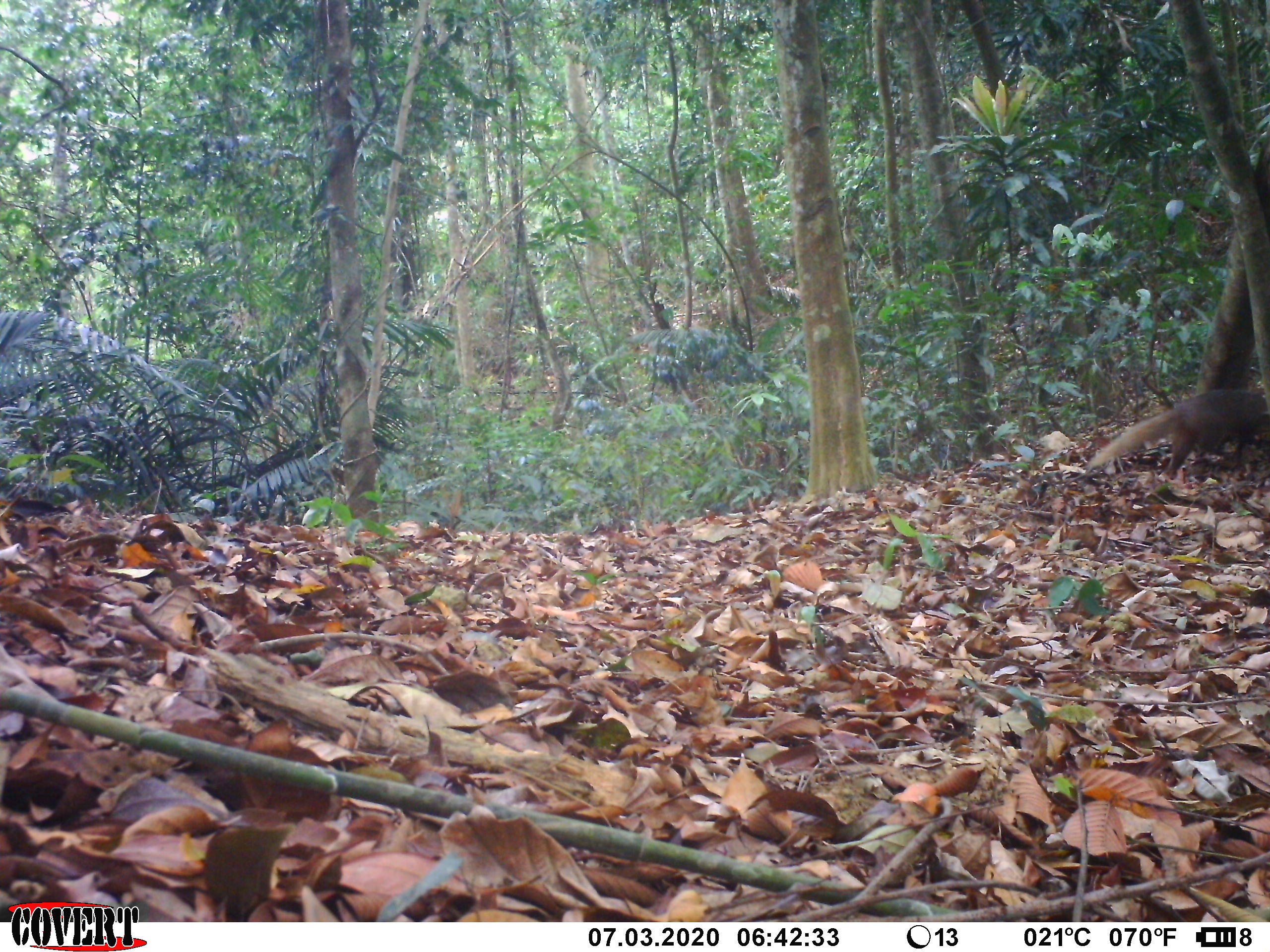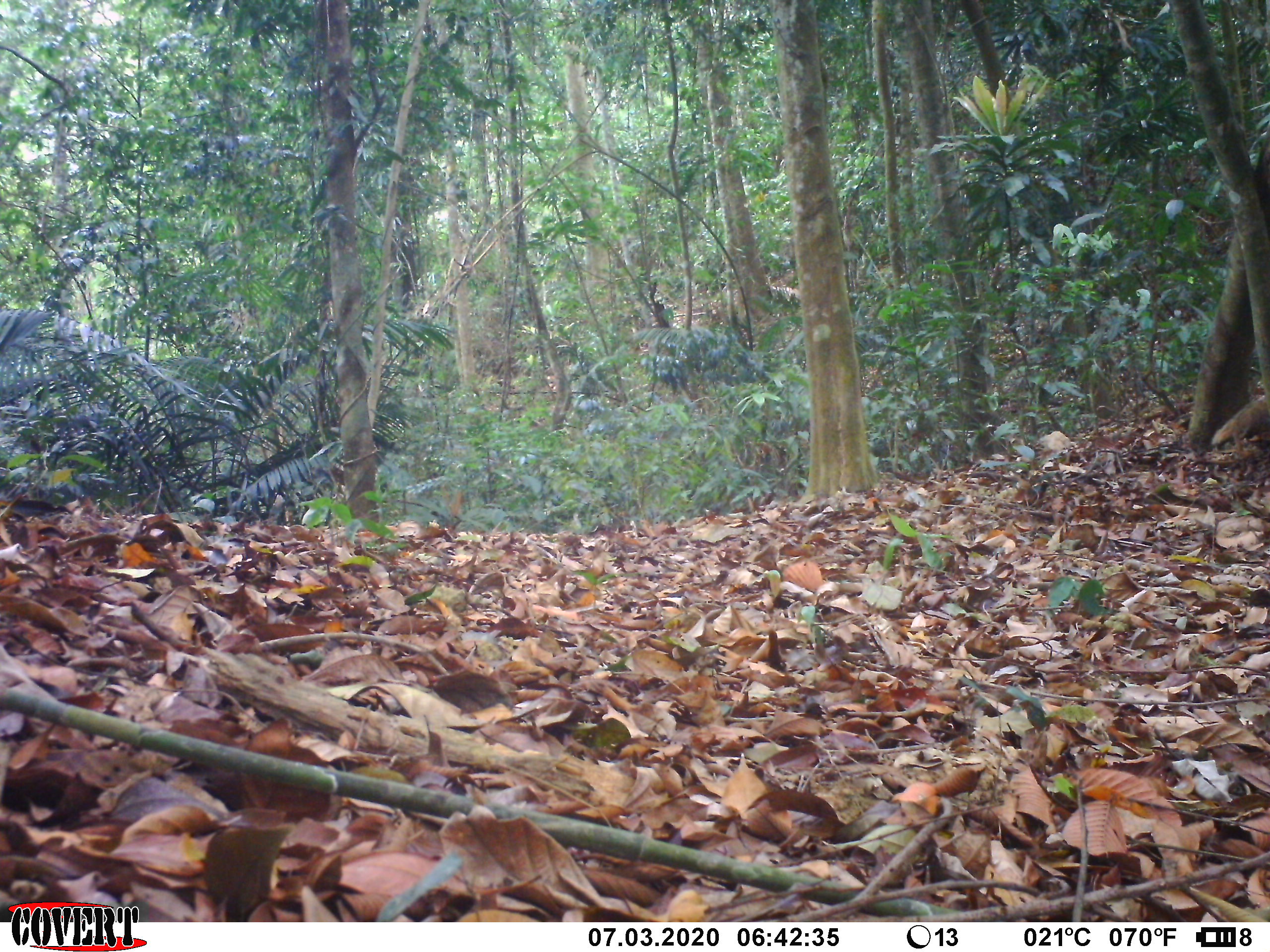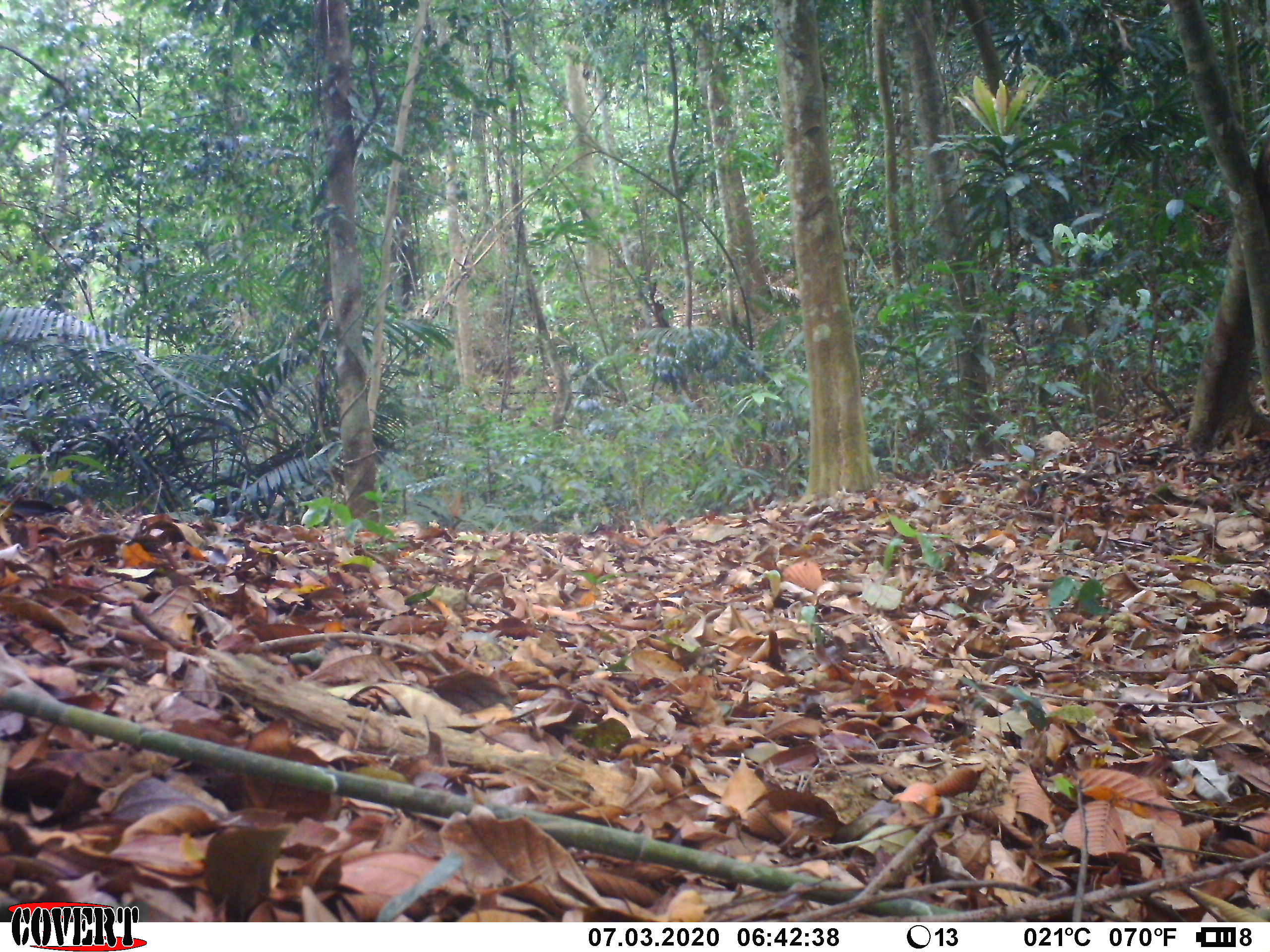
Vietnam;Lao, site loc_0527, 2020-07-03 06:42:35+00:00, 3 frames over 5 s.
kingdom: Animalia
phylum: Chordata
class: Mammalia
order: Carnivora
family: Herpestidae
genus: Urva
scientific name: Urva urva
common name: crab-eating mongoose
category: crab eating mongoose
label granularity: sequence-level